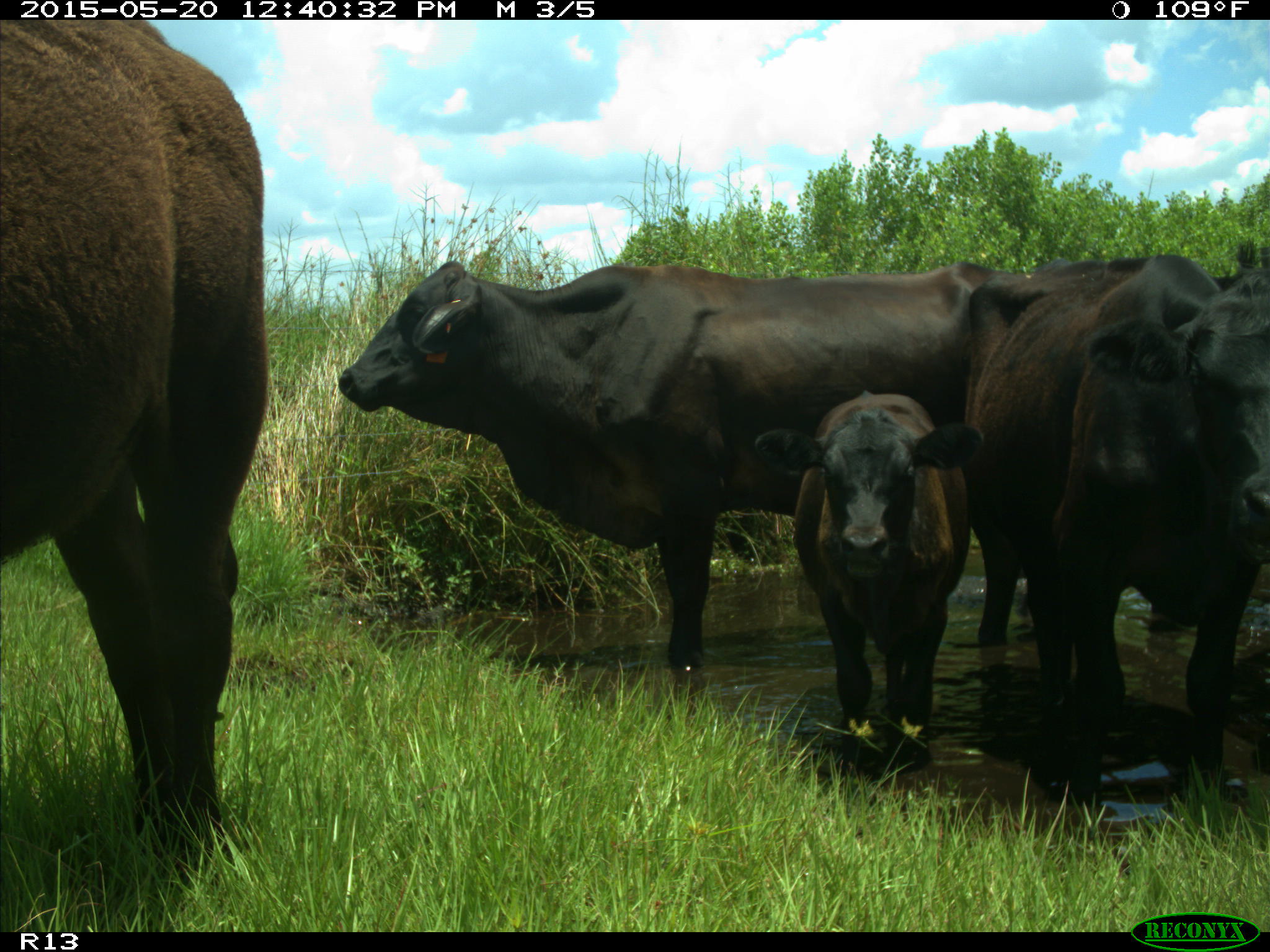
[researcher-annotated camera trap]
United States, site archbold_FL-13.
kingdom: Animalia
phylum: Chordata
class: Mammalia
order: Artiodactyla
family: Bovidae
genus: Bos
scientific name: Bos taurus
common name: domestic cow